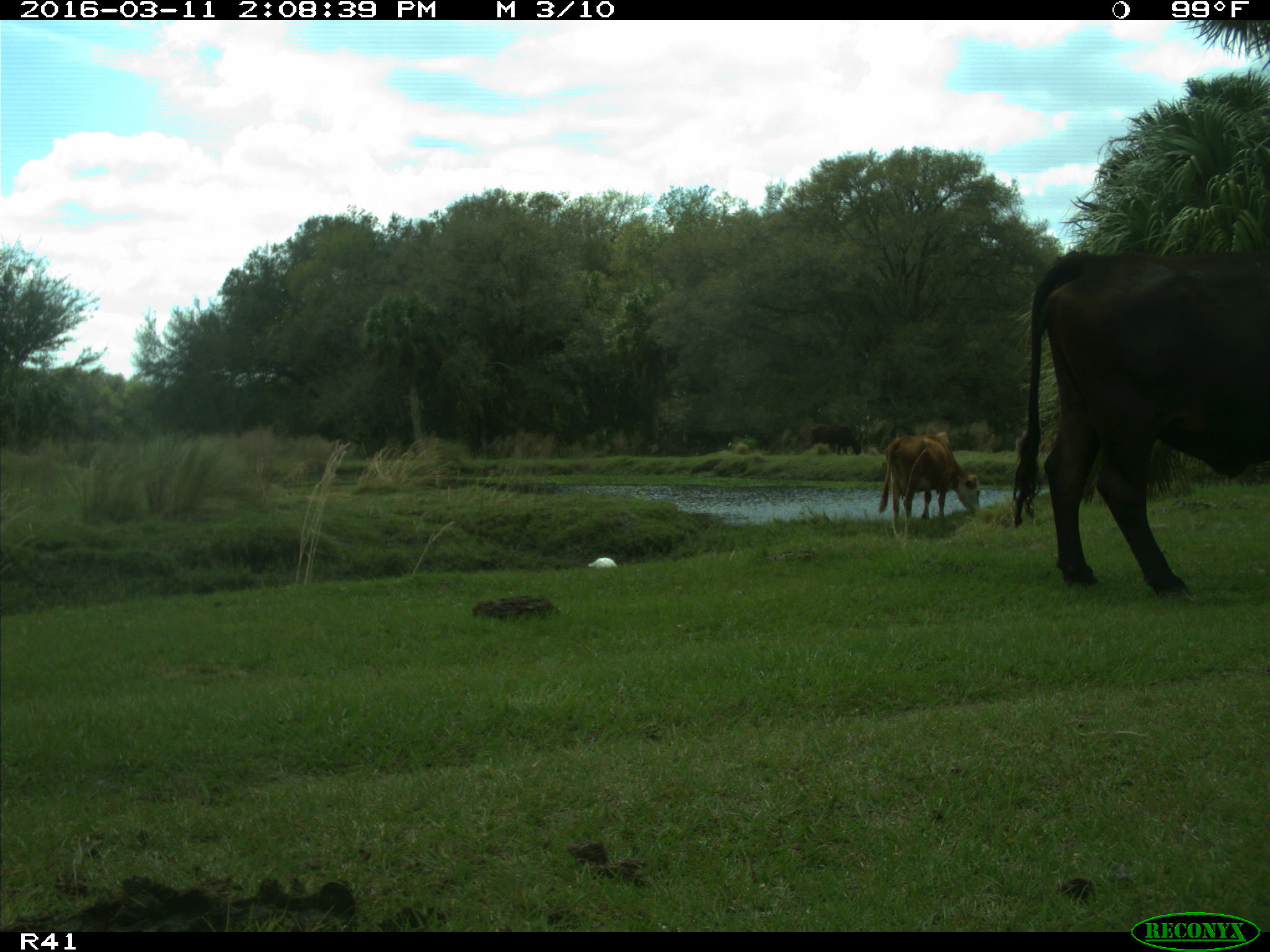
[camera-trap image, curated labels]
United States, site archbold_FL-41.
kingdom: Animalia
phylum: Chordata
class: Mammalia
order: Artiodactyla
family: Bovidae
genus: Bos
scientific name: Bos taurus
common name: domestic cow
Bos taurus (domestic cow).